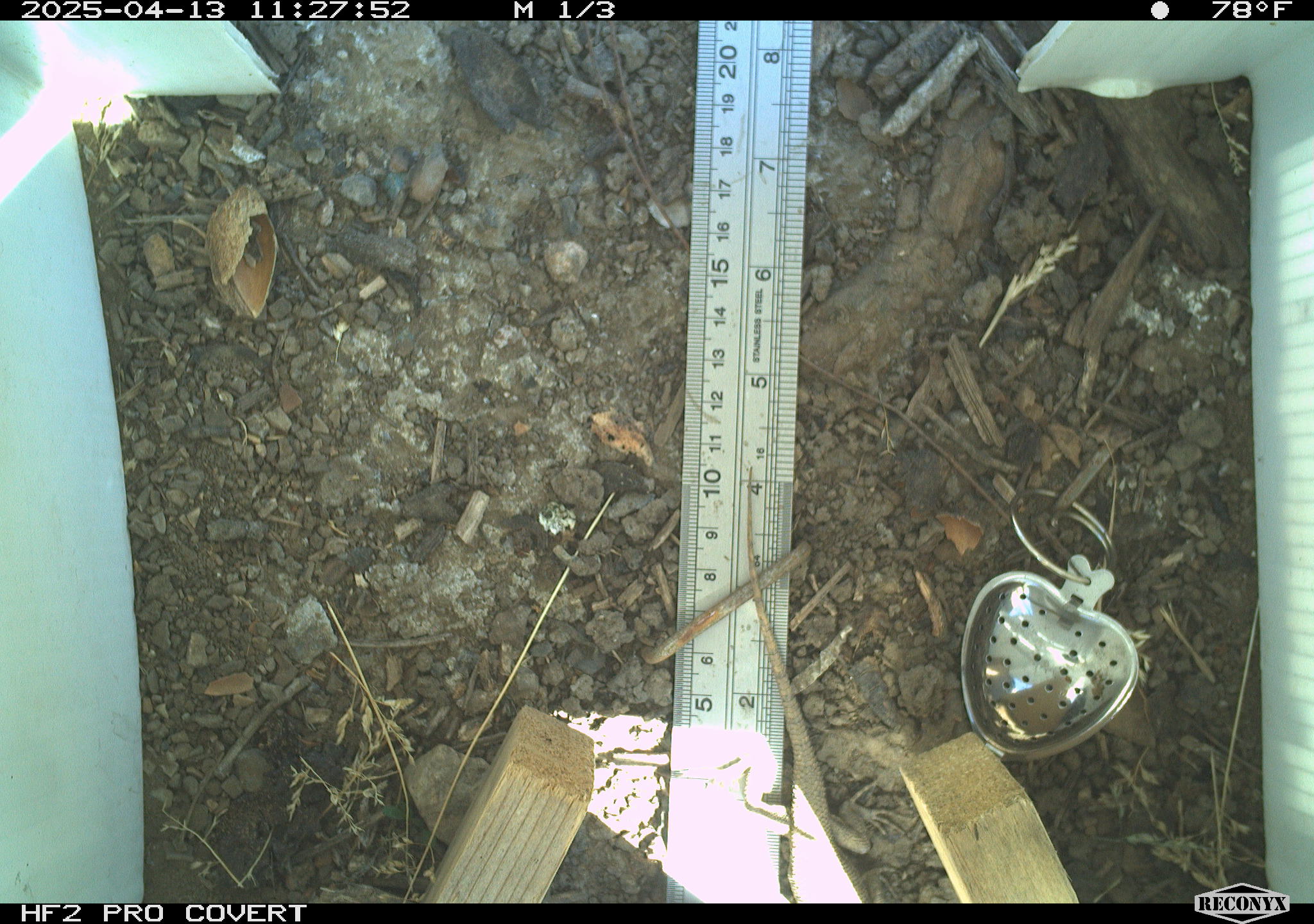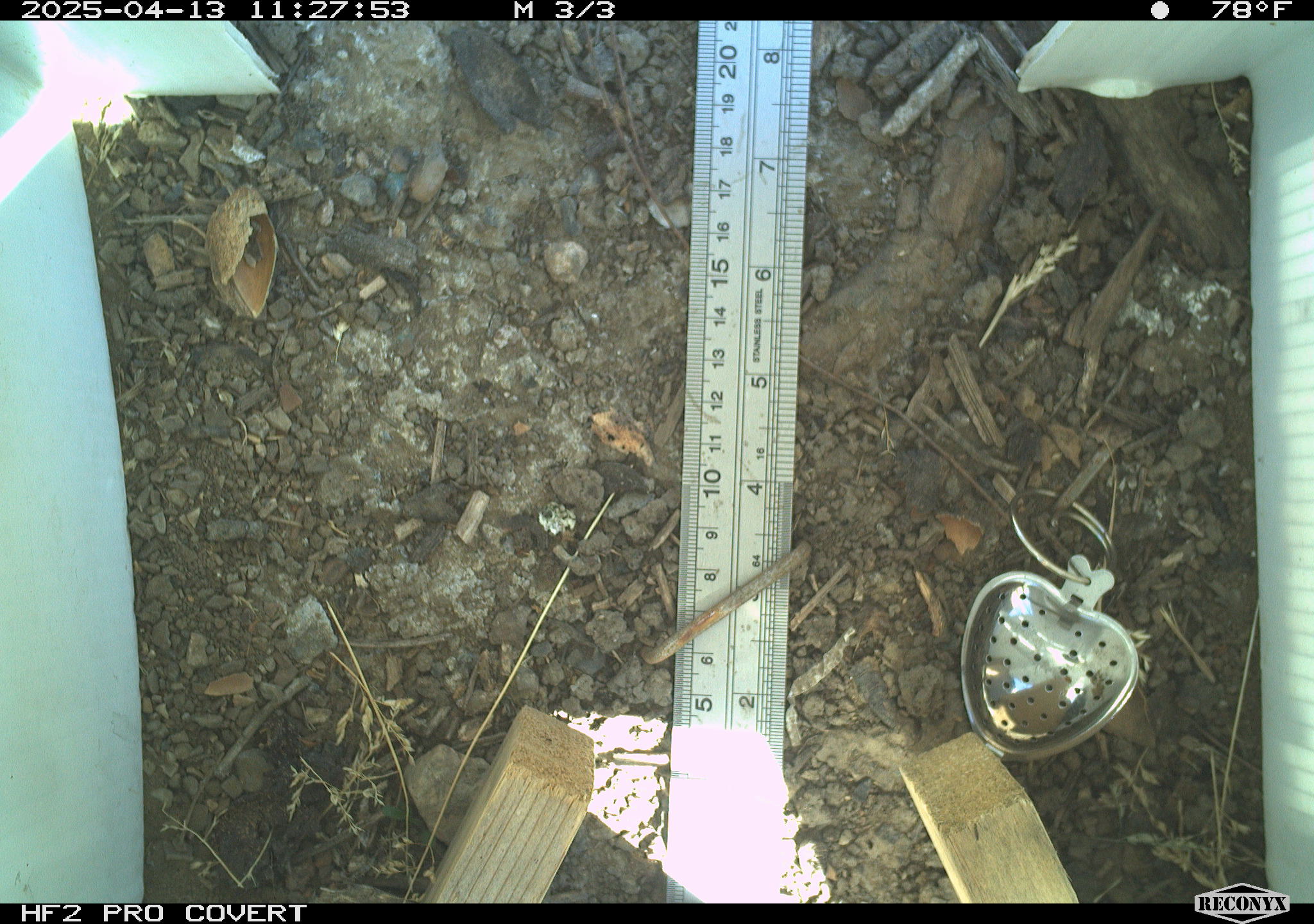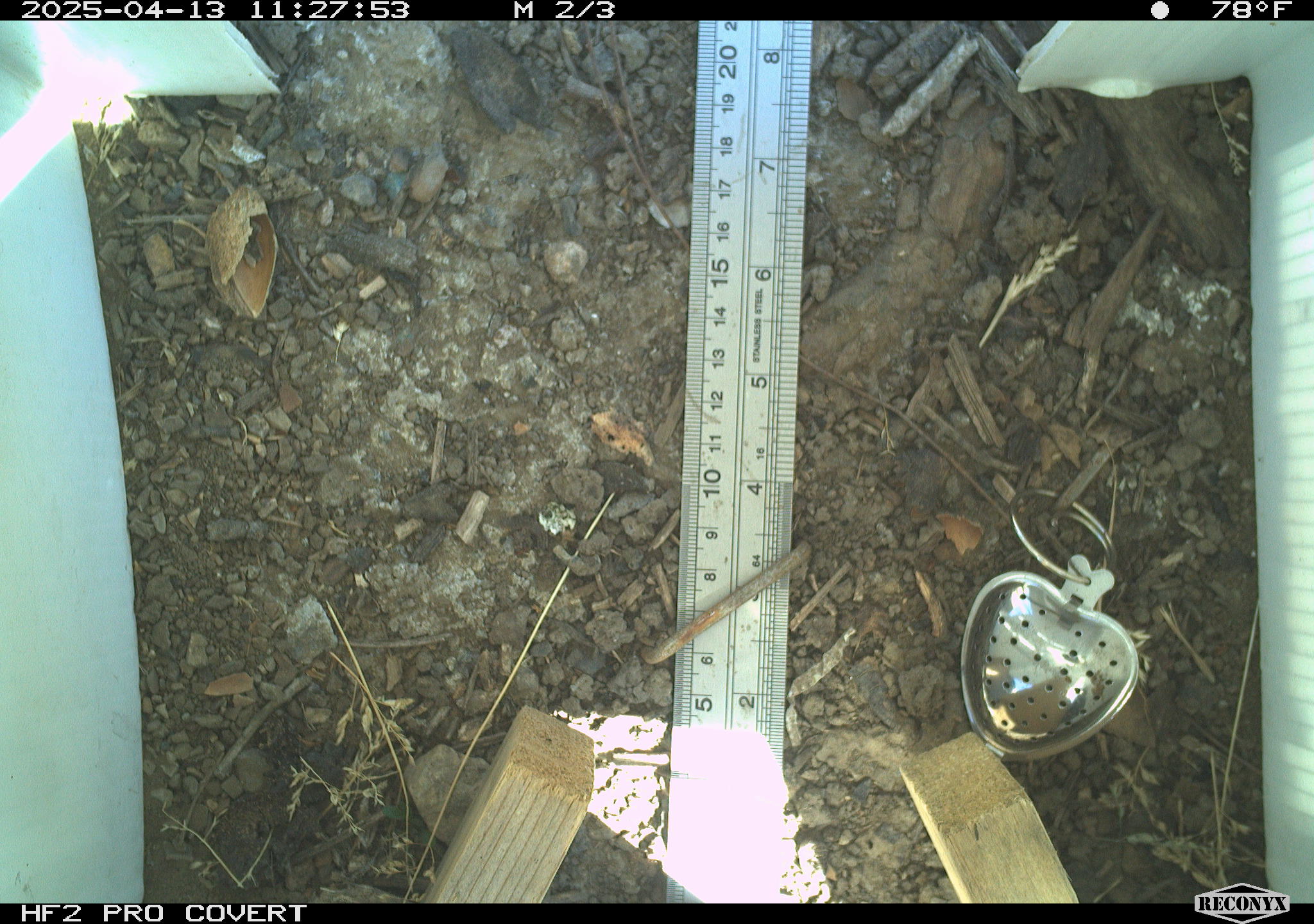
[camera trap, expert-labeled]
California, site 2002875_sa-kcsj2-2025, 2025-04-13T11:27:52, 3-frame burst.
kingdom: Animalia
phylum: Chordata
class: Reptilia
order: Squamata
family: Phrynosomatidae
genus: Sceloporus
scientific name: Sceloporus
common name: spiny lizards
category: sceloporus species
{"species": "sceloporus species (spiny lizards) (Sceloporus)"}